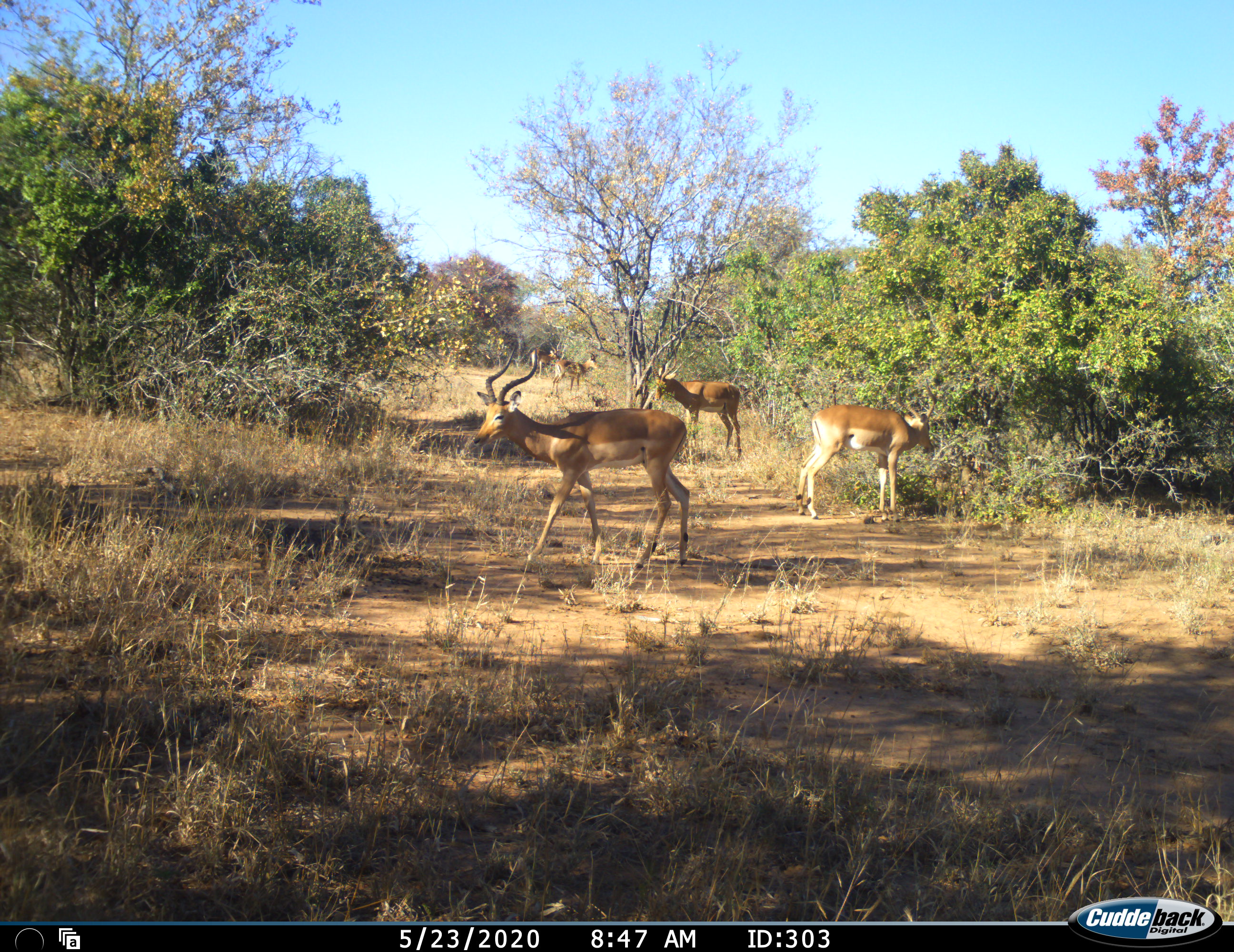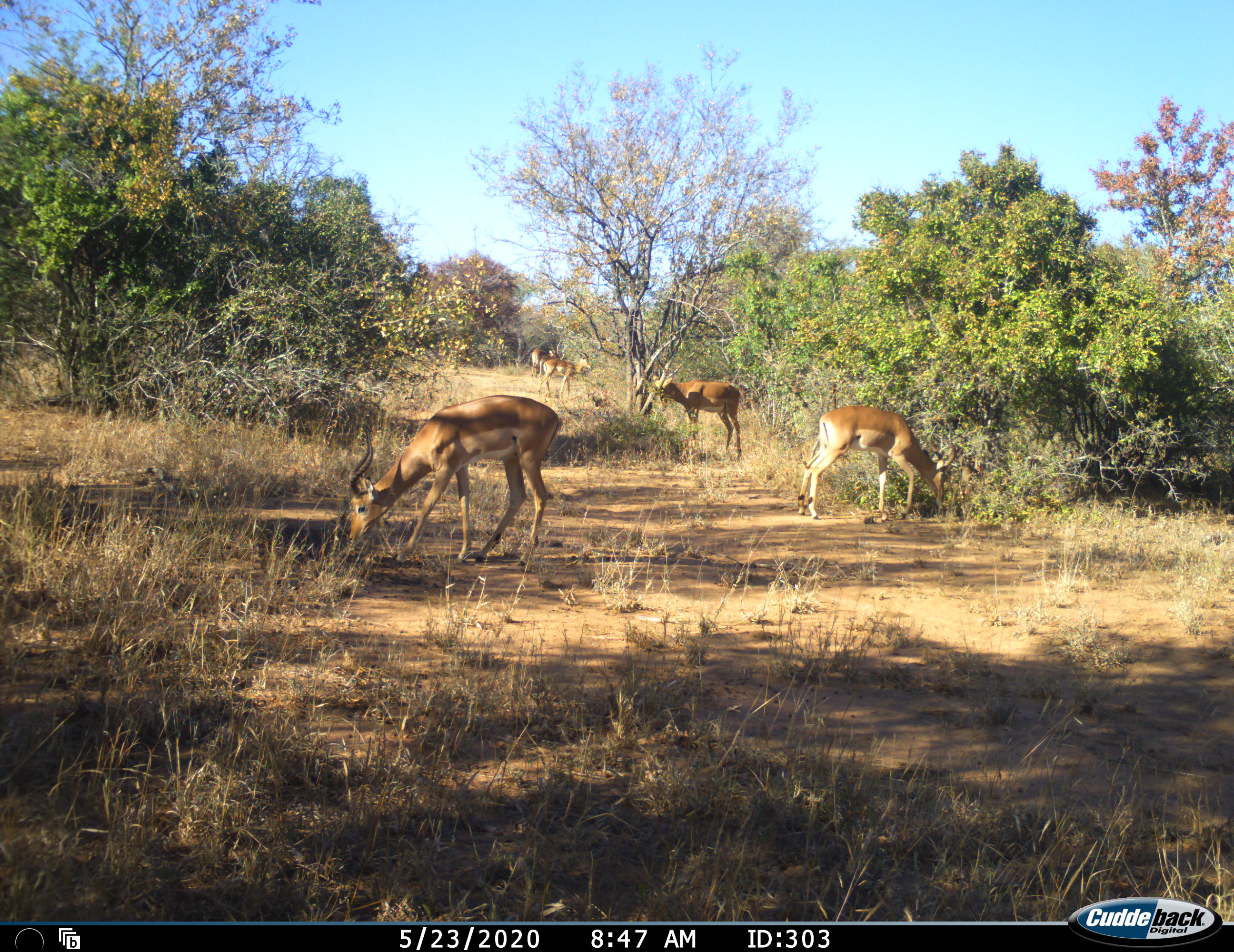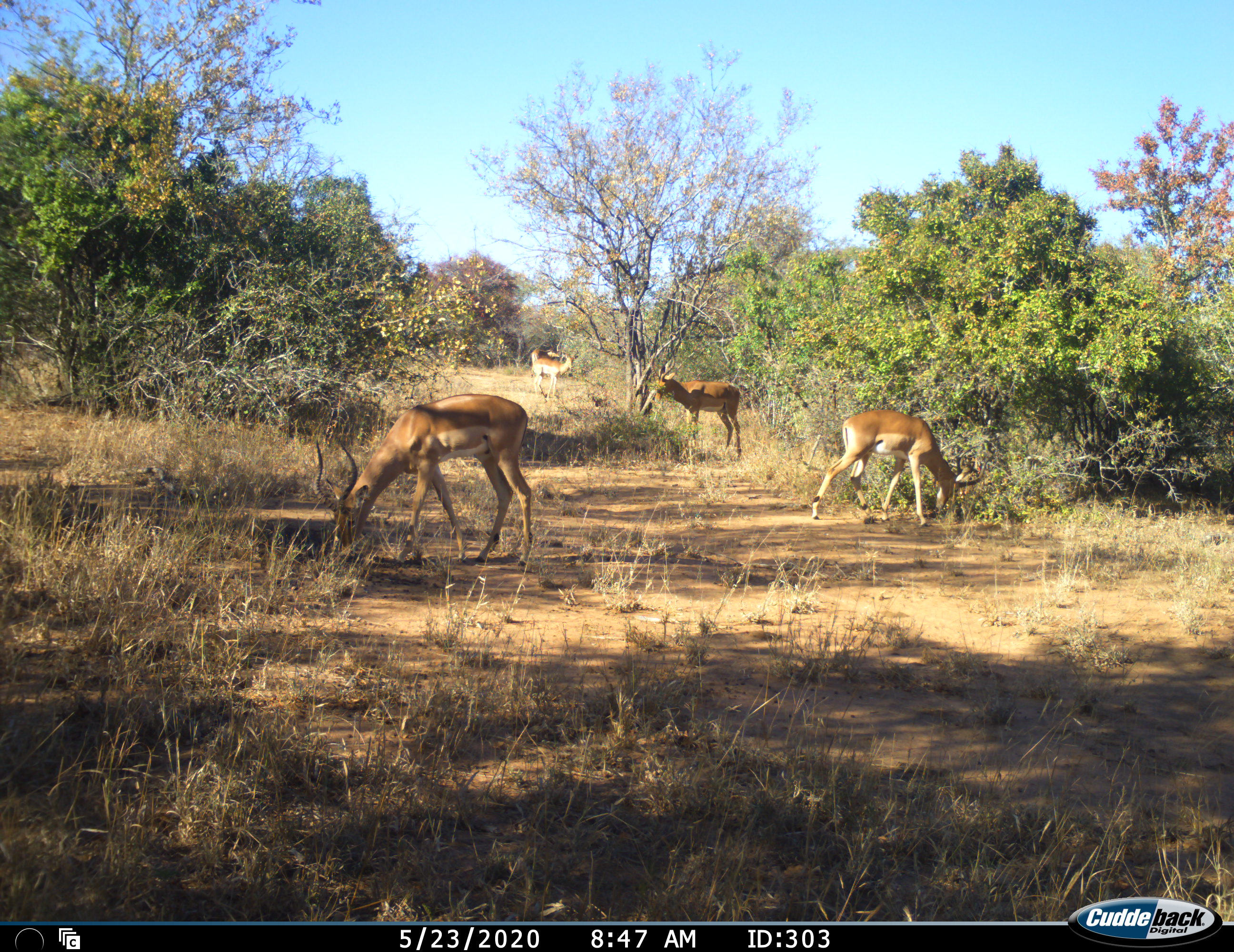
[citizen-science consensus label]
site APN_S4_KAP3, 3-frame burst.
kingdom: Animalia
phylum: Chordata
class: Mammalia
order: Artiodactyla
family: Bovidae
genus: Aepyceros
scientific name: Aepyceros melampus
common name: impala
Impala (Aepyceros melampus), count 5. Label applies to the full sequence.